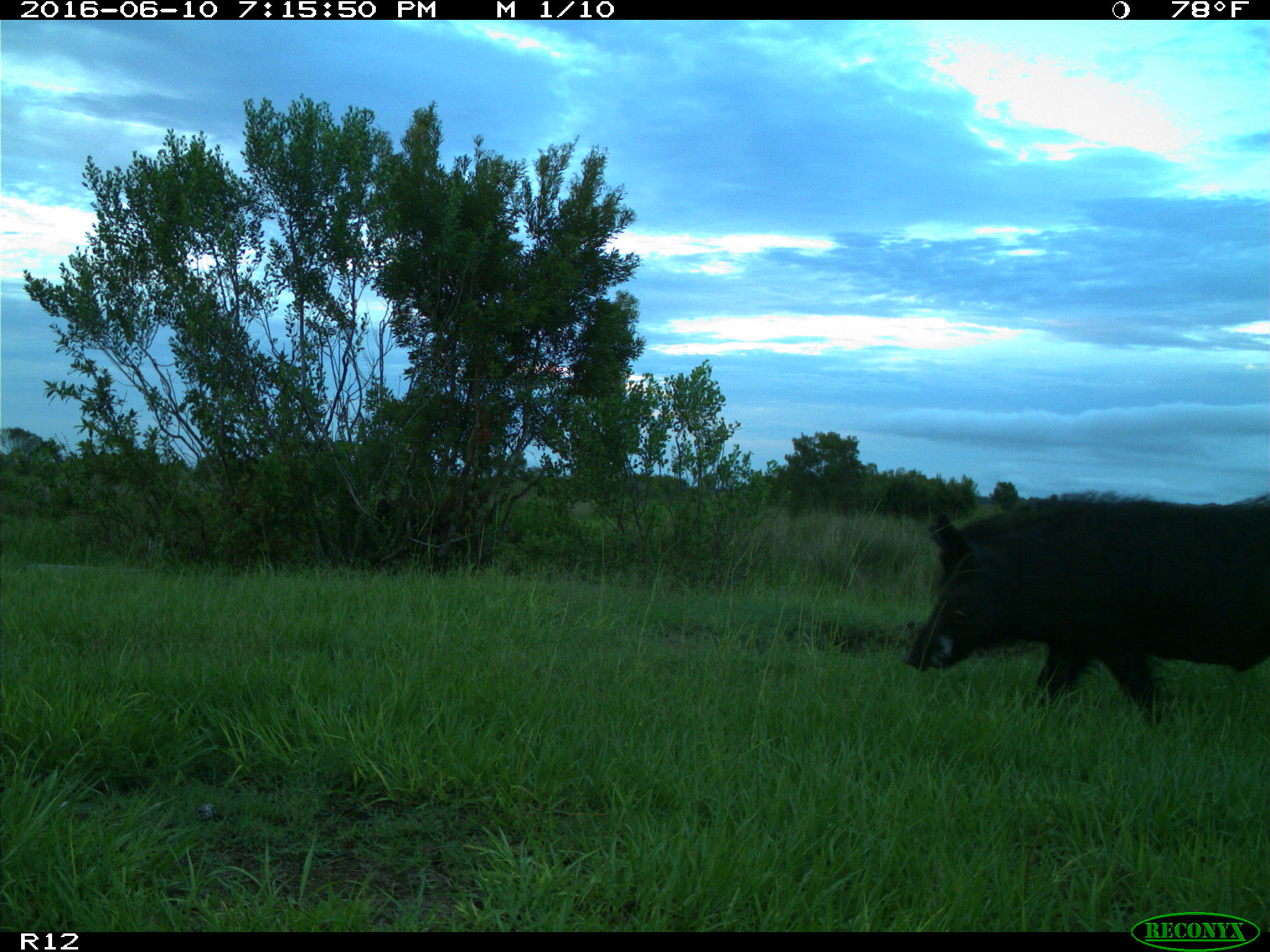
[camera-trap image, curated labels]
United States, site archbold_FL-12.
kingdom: Animalia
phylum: Chordata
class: Mammalia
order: Artiodactyla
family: Suidae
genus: Sus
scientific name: Sus scrofa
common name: wild boar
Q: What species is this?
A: Sus scrofa (wild boar).